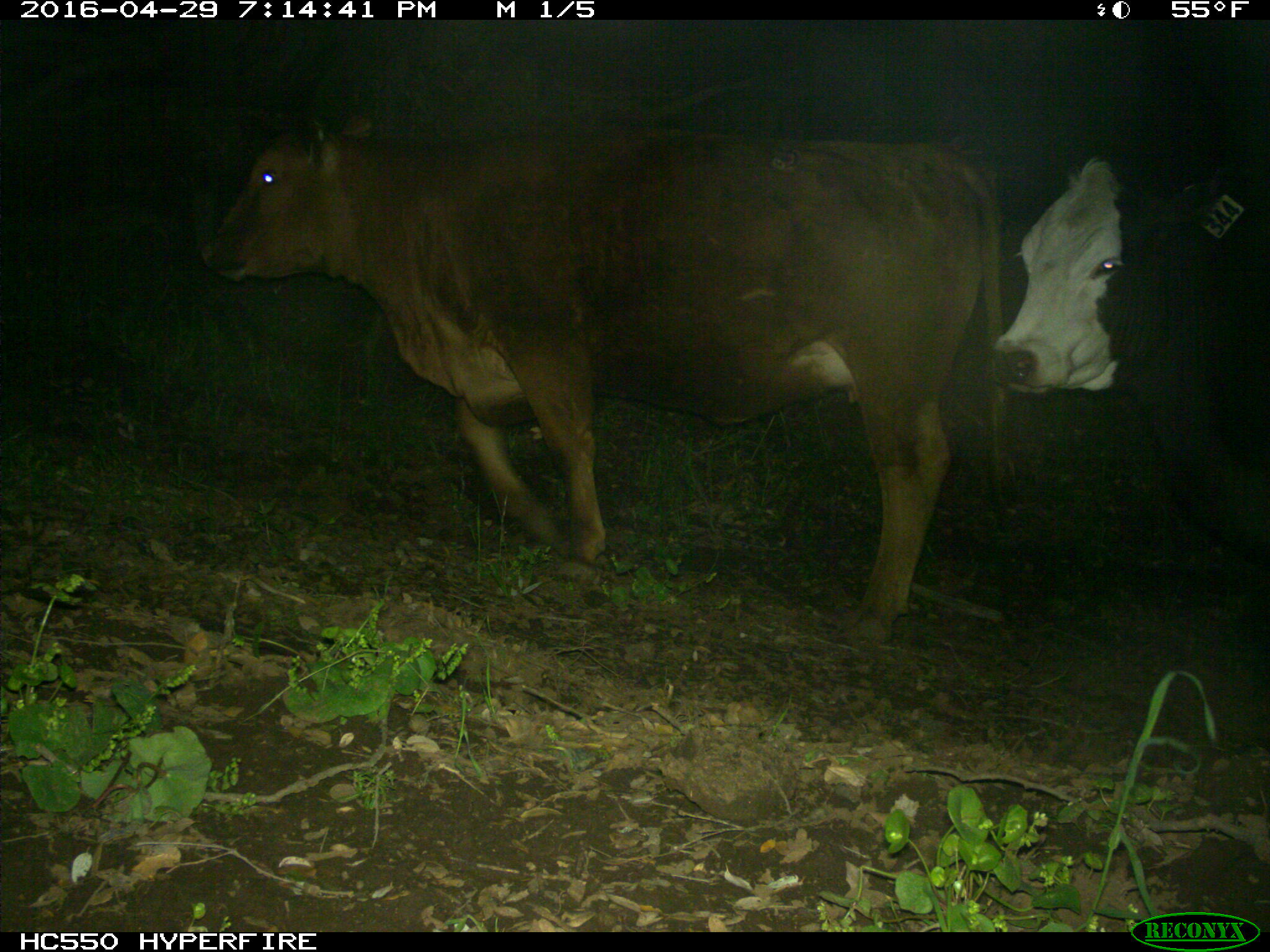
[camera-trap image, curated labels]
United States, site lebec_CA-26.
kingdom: Animalia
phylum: Chordata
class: Mammalia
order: Artiodactyla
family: Bovidae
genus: Bos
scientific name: Bos taurus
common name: domestic cow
Bos taurus (domestic cow).